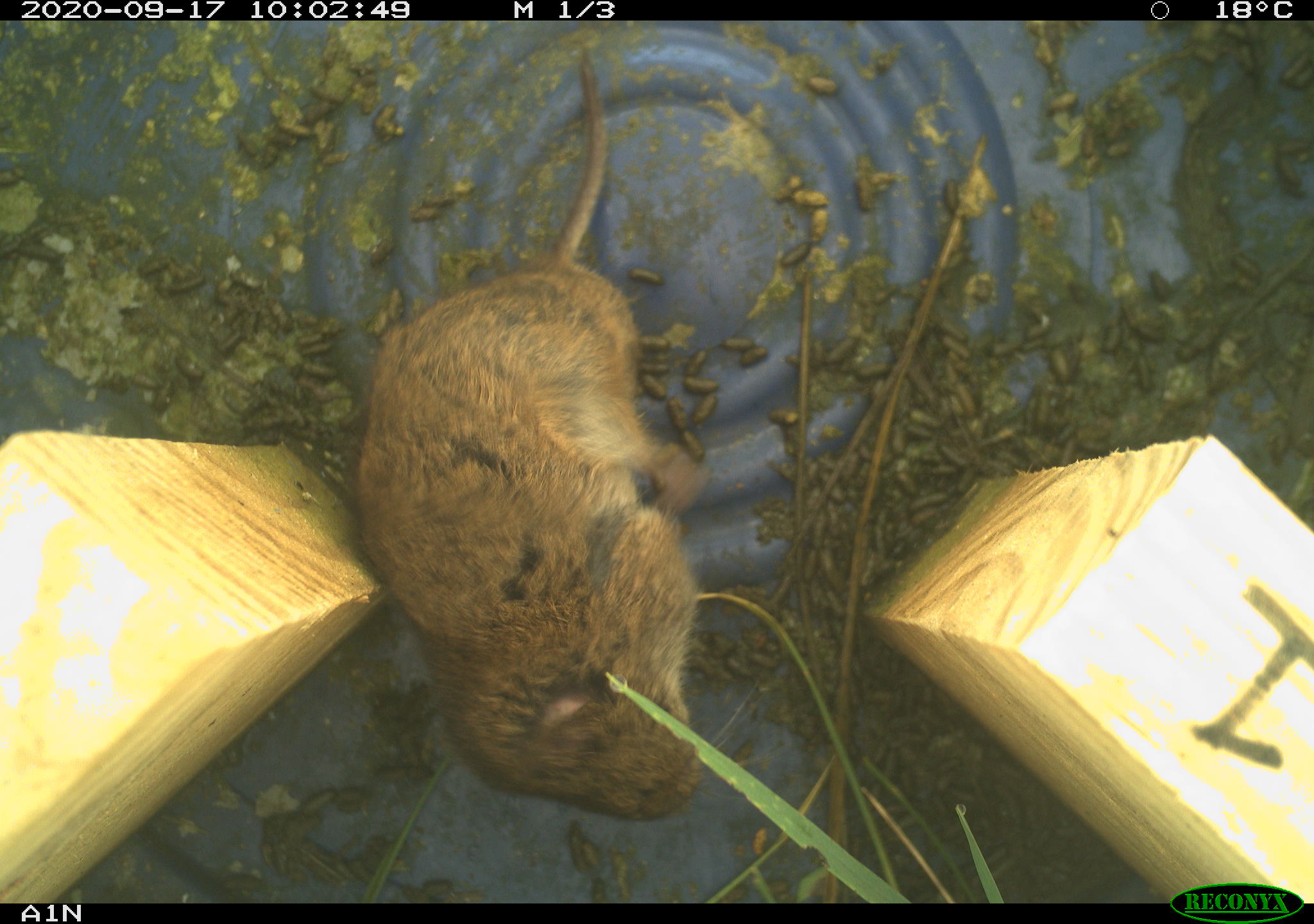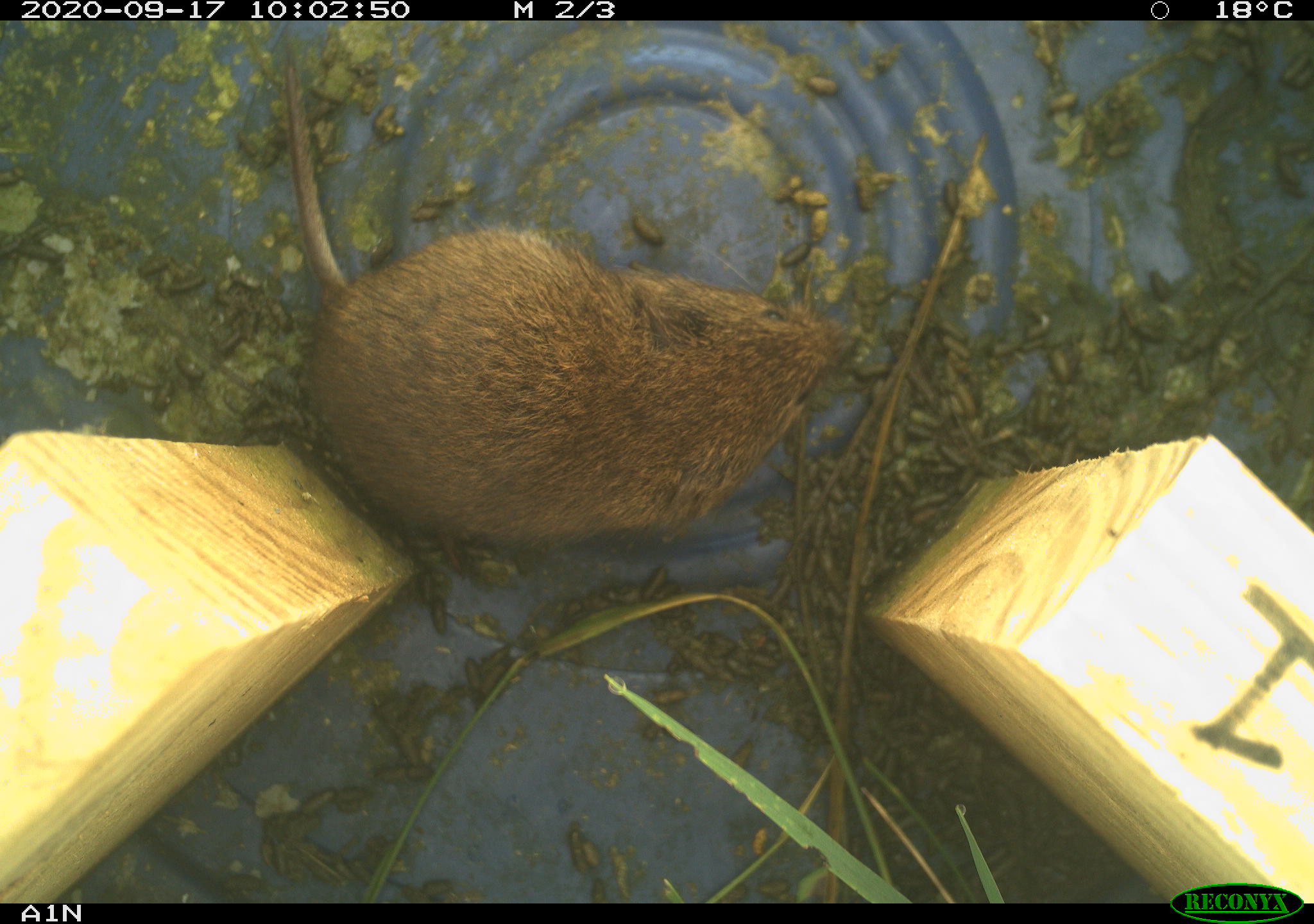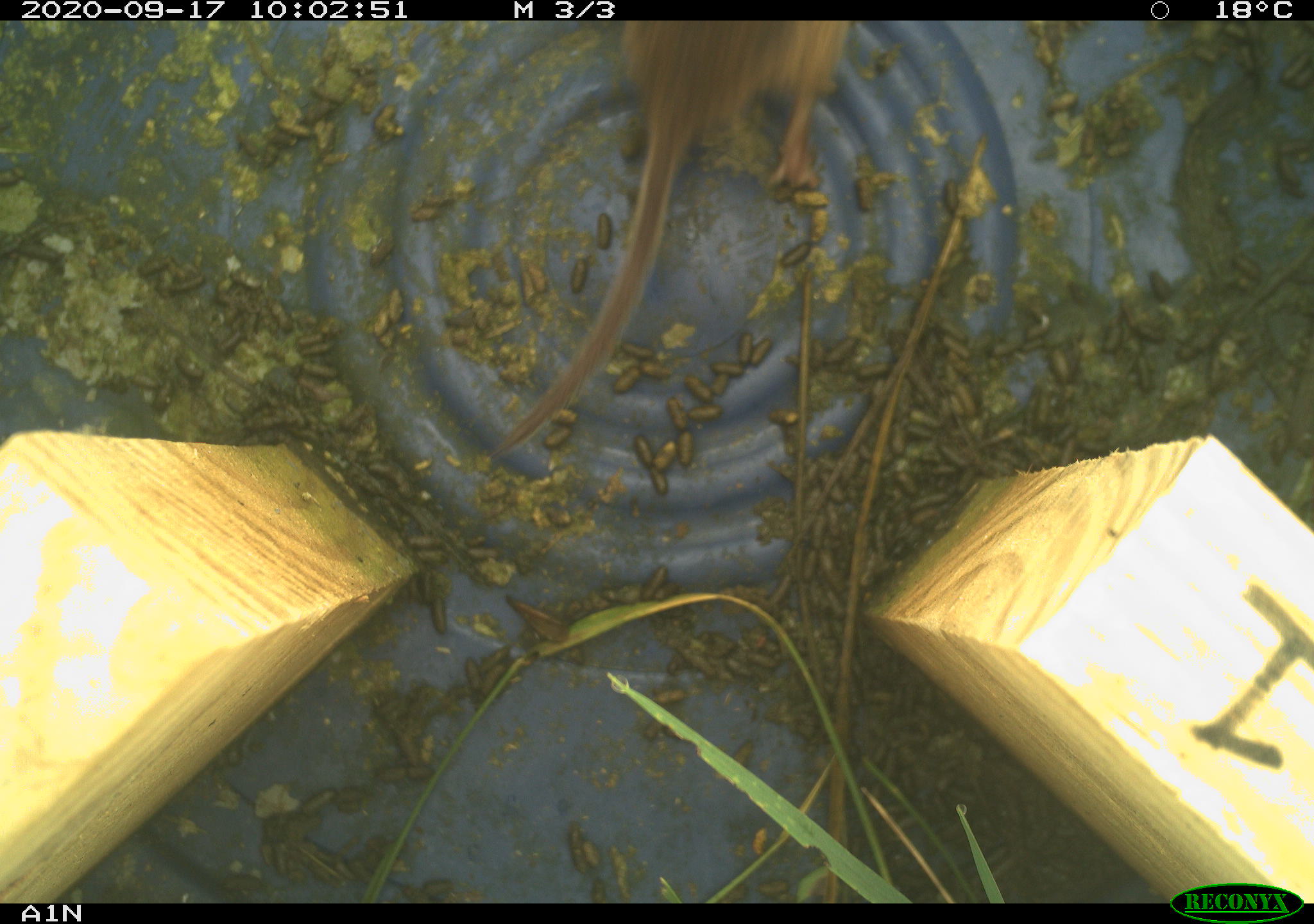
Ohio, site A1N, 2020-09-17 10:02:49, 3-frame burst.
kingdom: Animalia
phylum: Chordata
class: Mammalia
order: Rodentia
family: Cricetidae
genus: Microtus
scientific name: Microtus pennsylvanicus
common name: meadow vole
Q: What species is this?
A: Meadow vole (Microtus pennsylvanicus).